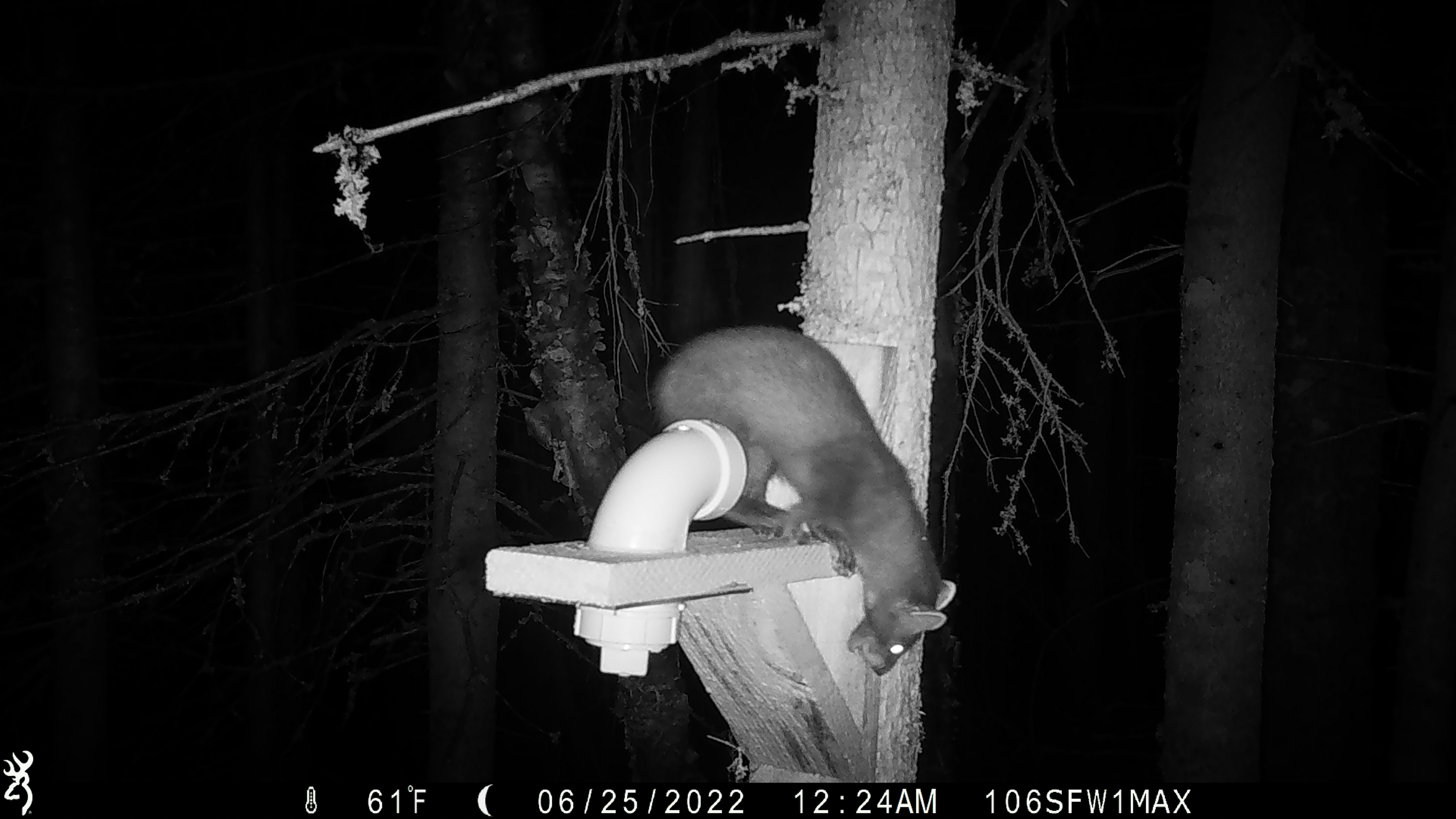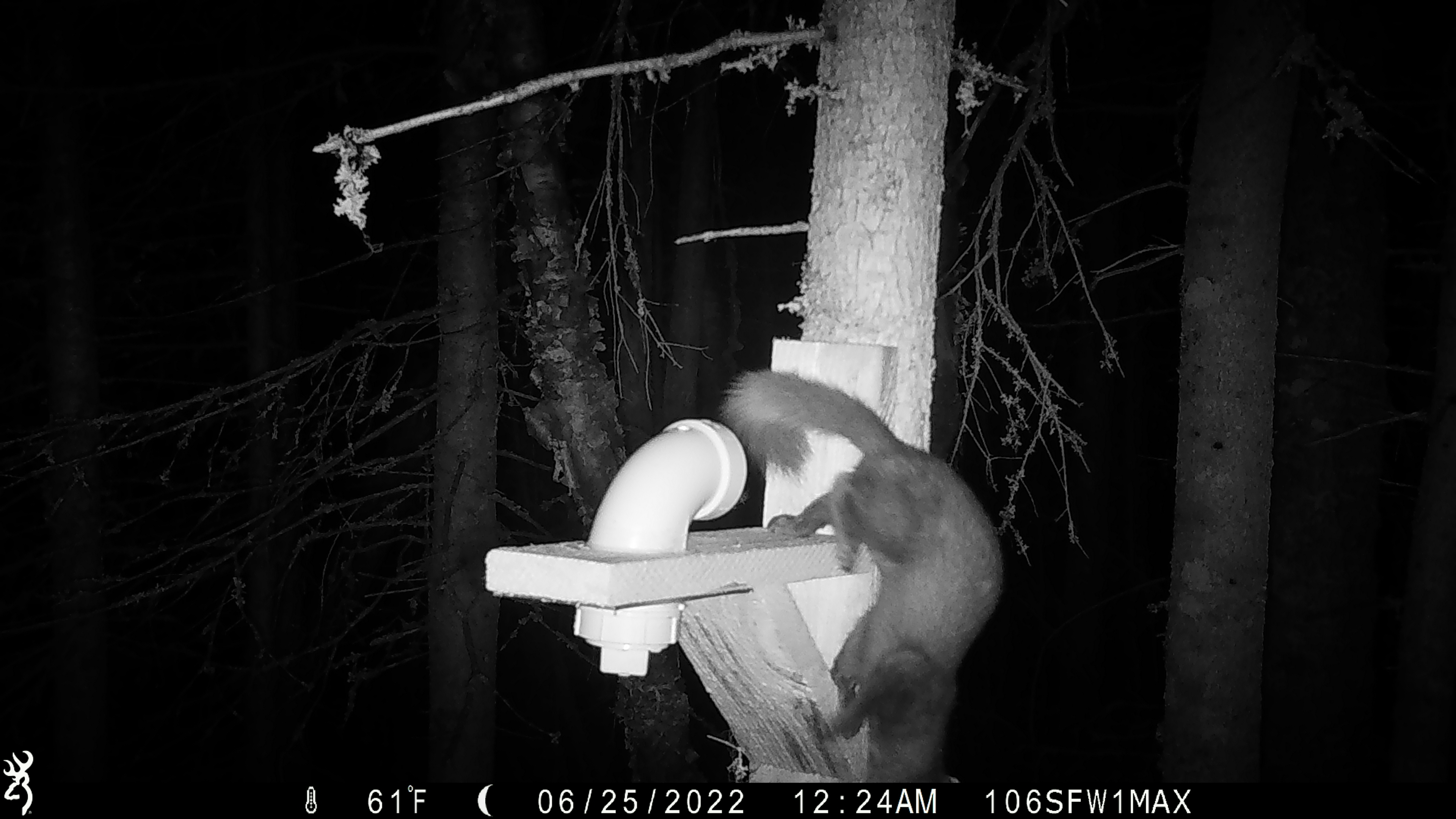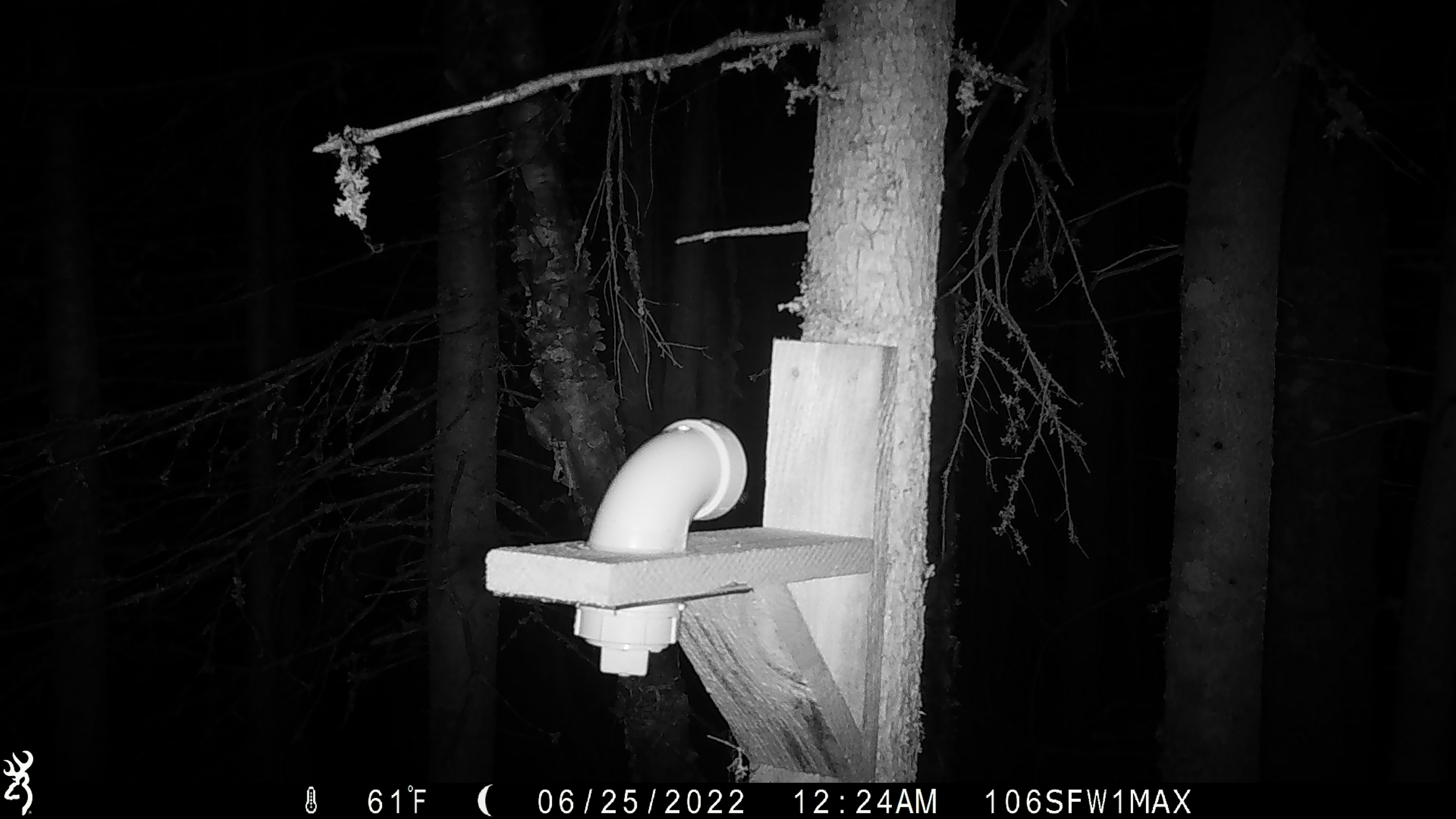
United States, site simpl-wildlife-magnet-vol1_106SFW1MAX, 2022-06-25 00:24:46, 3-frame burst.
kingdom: Animalia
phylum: Chordata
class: Mammalia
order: Carnivora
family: Mustelidae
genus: Martes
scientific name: Martes americana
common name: american marten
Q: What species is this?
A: American marten (Martes americana).